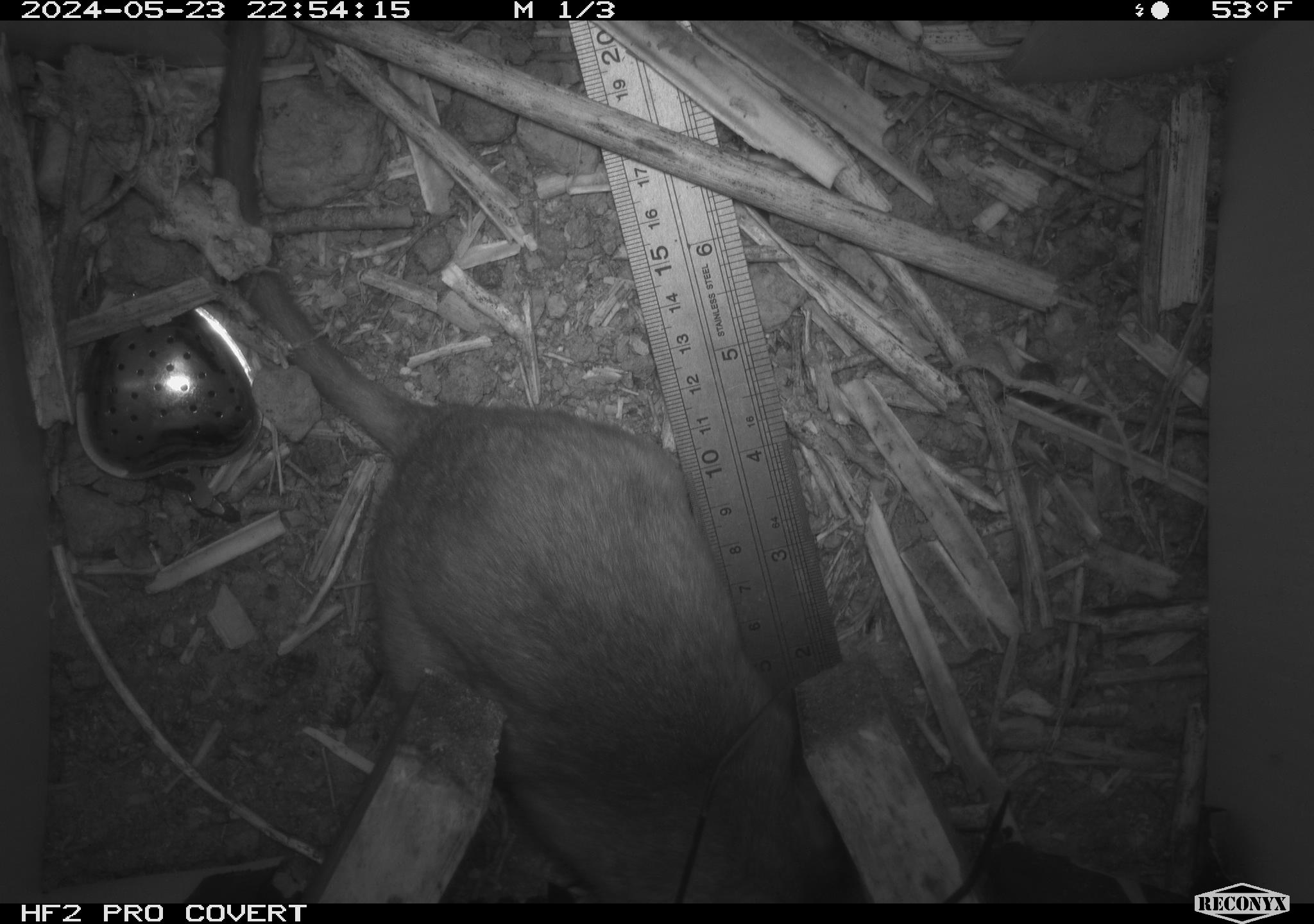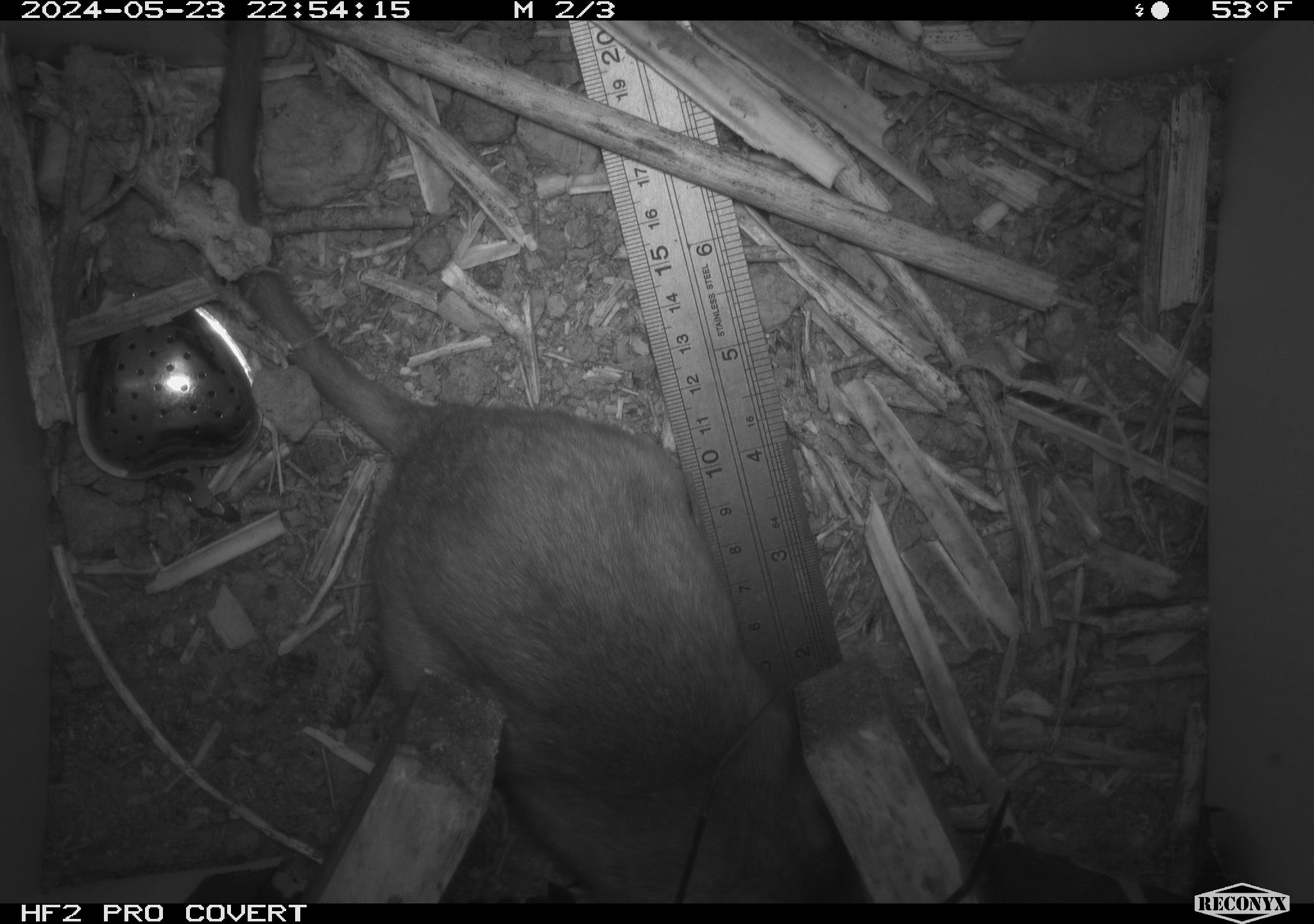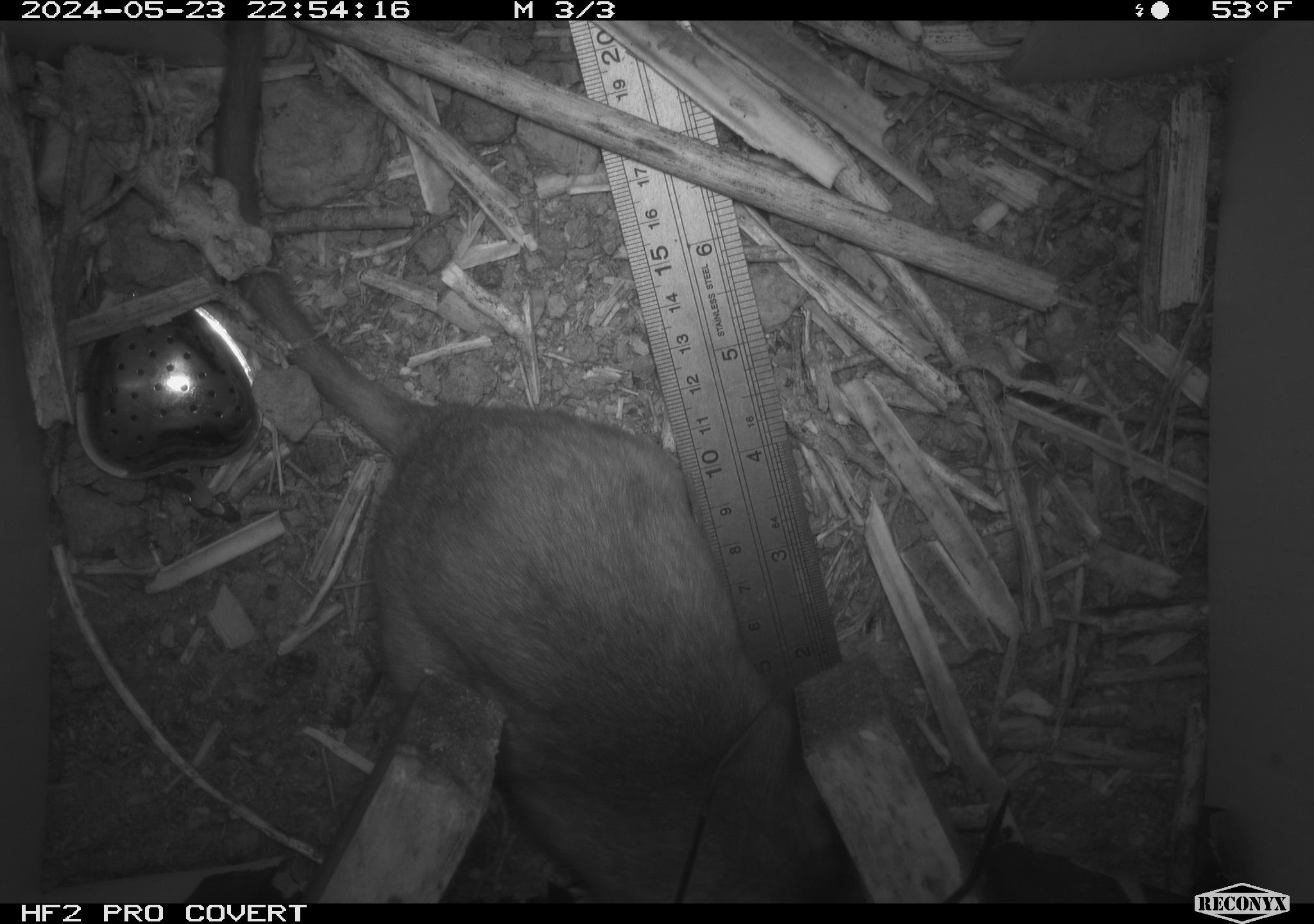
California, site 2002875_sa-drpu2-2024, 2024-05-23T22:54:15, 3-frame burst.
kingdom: Animalia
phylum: Chordata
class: Mammalia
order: Rodentia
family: Cricetidae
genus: Neotoma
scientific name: Neotoma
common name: pack rat or woodrat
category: neotoma species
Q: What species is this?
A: Neotoma species (pack rat or woodrat) (Neotoma).